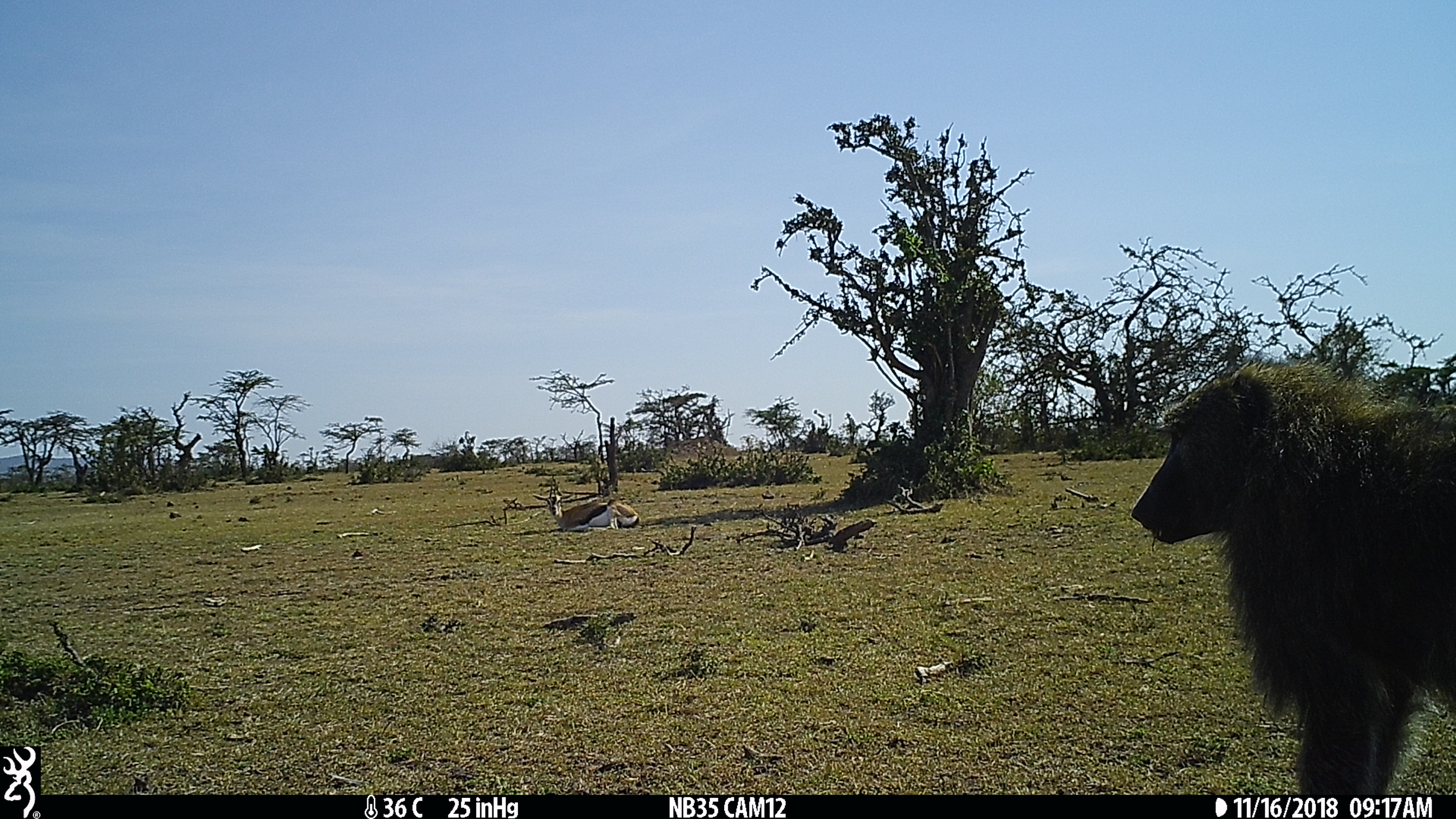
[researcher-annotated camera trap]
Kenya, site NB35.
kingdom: Animalia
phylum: Chordata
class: Mammalia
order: Artiodactyla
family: Bovidae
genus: Eudorcas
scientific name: Eudorcas thomsonii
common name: thomon's gazelle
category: gazelle thomsons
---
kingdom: Animalia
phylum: Chordata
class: Mammalia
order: Primates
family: Cercopithecidae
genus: Papio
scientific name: Papio anubis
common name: olive baboon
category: baboon